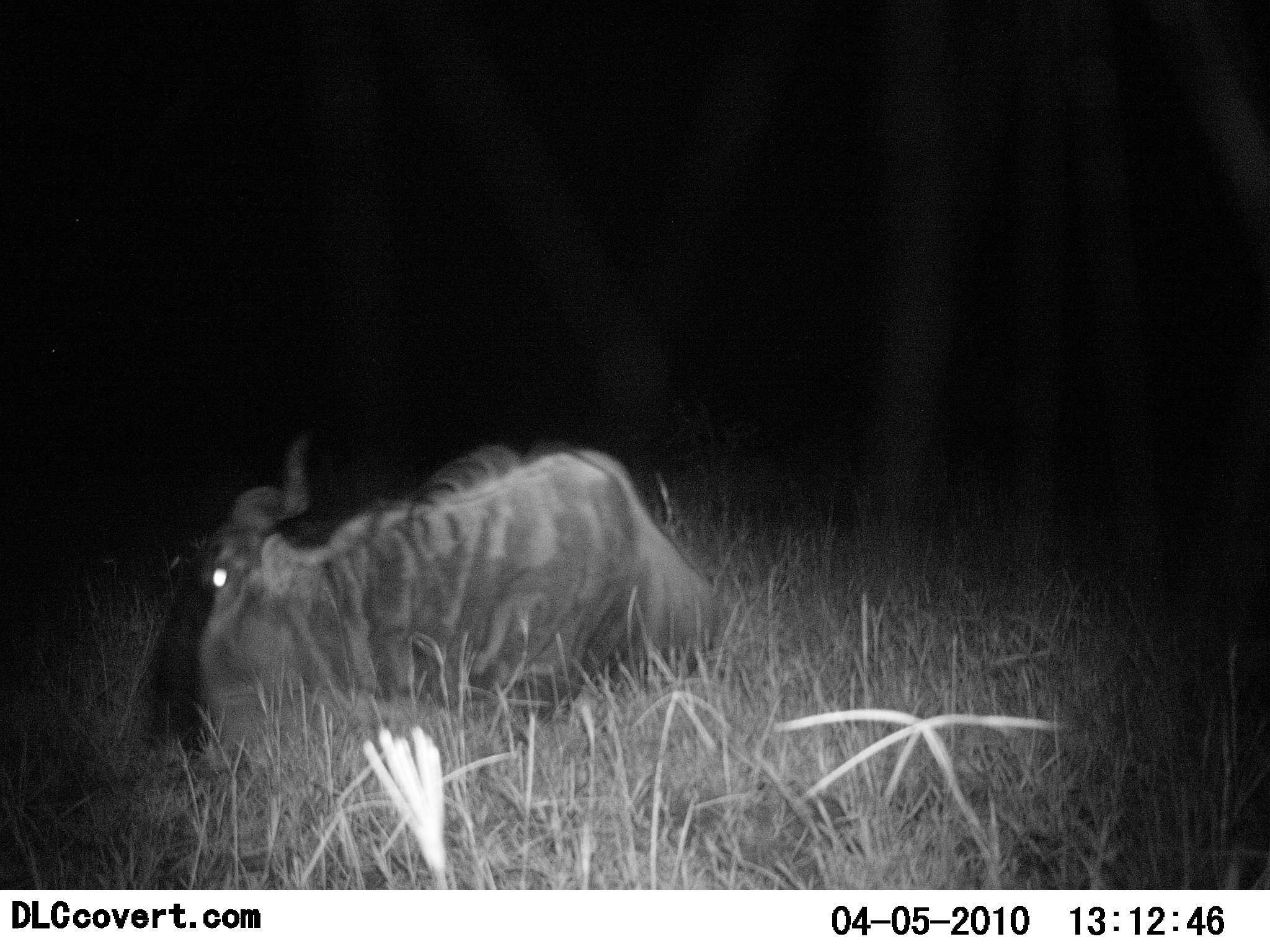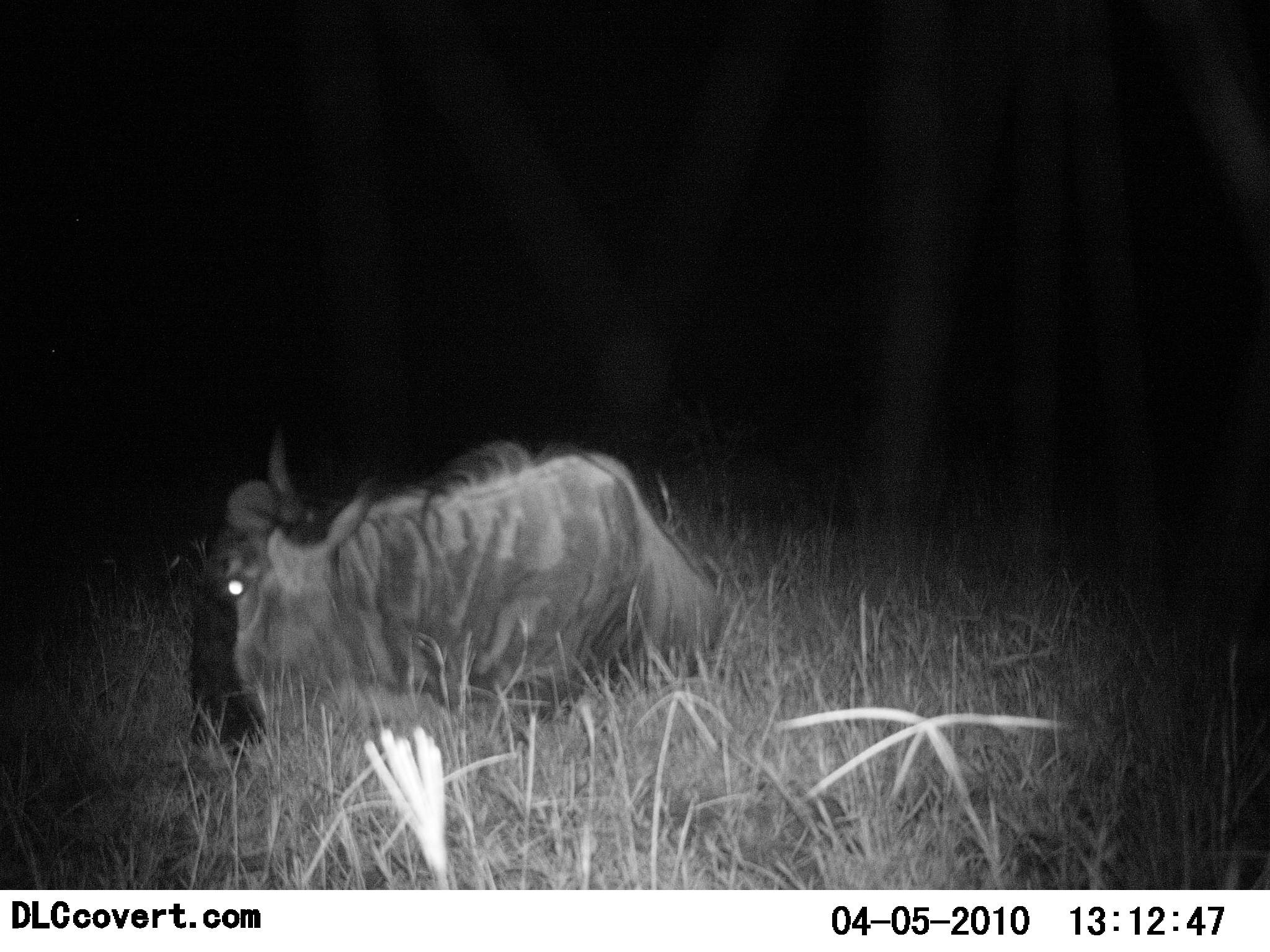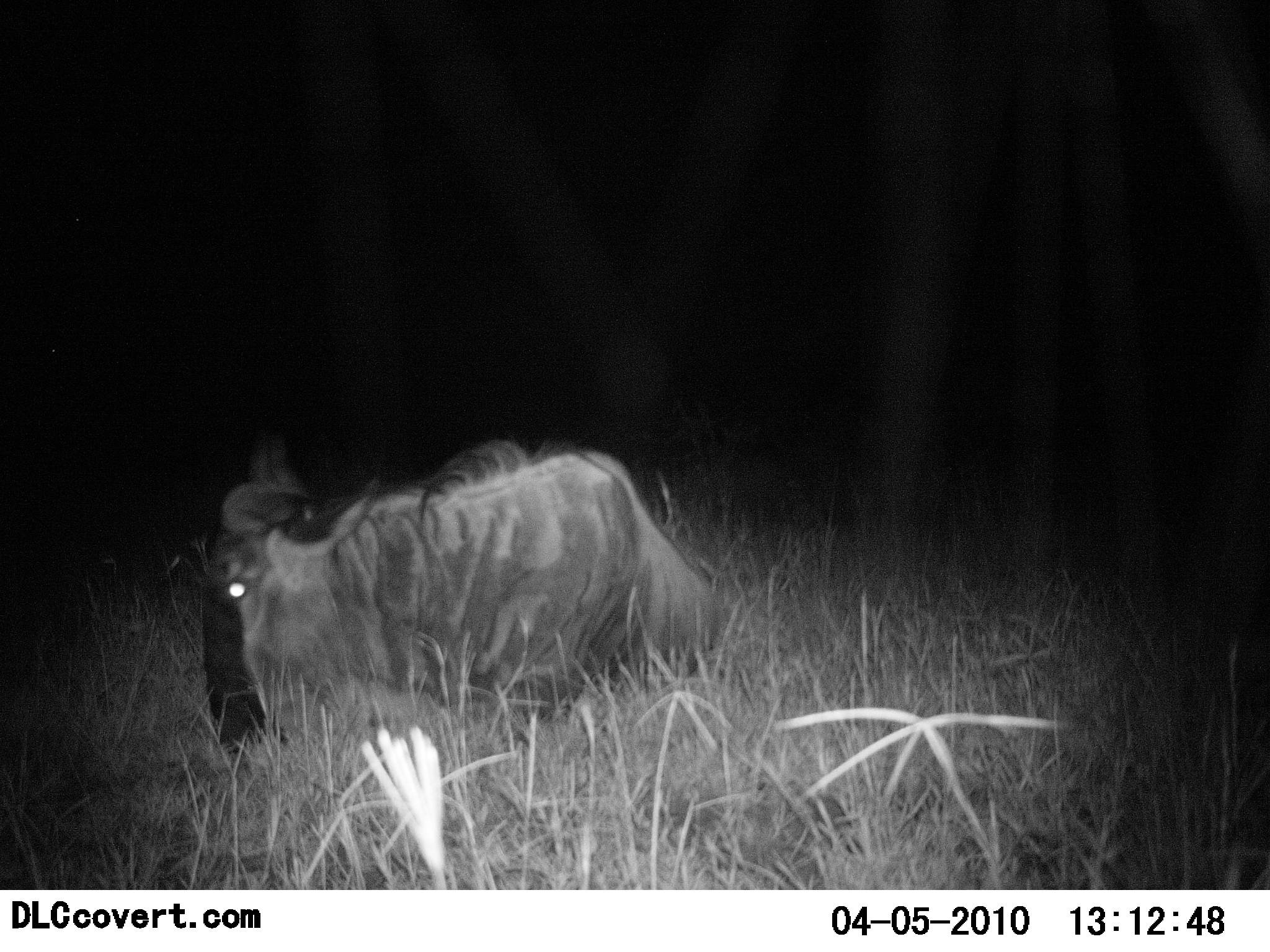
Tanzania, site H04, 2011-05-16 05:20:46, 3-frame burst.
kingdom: Animalia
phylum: Chordata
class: Mammalia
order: Artiodactyla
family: Bovidae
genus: Connochaetes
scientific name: Connochaetes taurinus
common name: blue wildebeest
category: wildebeest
Wildebeest (blue wildebeest) (Connochaetes taurinus), count 1. Behavior (volunteer vote fractions): standing 0%, resting 73%, moving 9%, interacting 0%. Young present (vote fraction): 0%. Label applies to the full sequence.